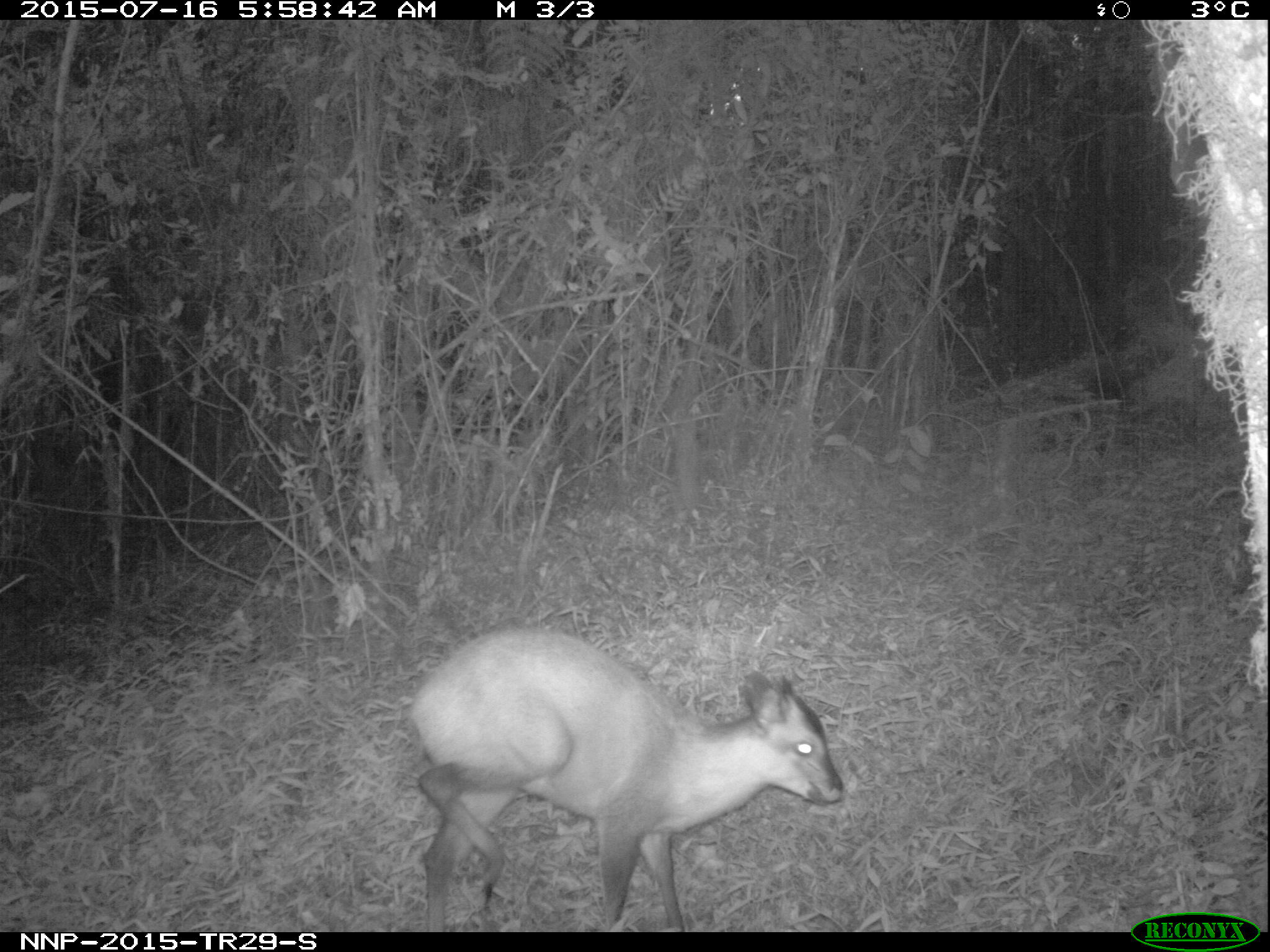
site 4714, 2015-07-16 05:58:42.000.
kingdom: Animalia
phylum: Chordata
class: Mammalia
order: Artiodactyla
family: Bovidae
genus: Cephalophus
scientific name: Cephalophus nigrifrons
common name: black-fronted duiker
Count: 1.